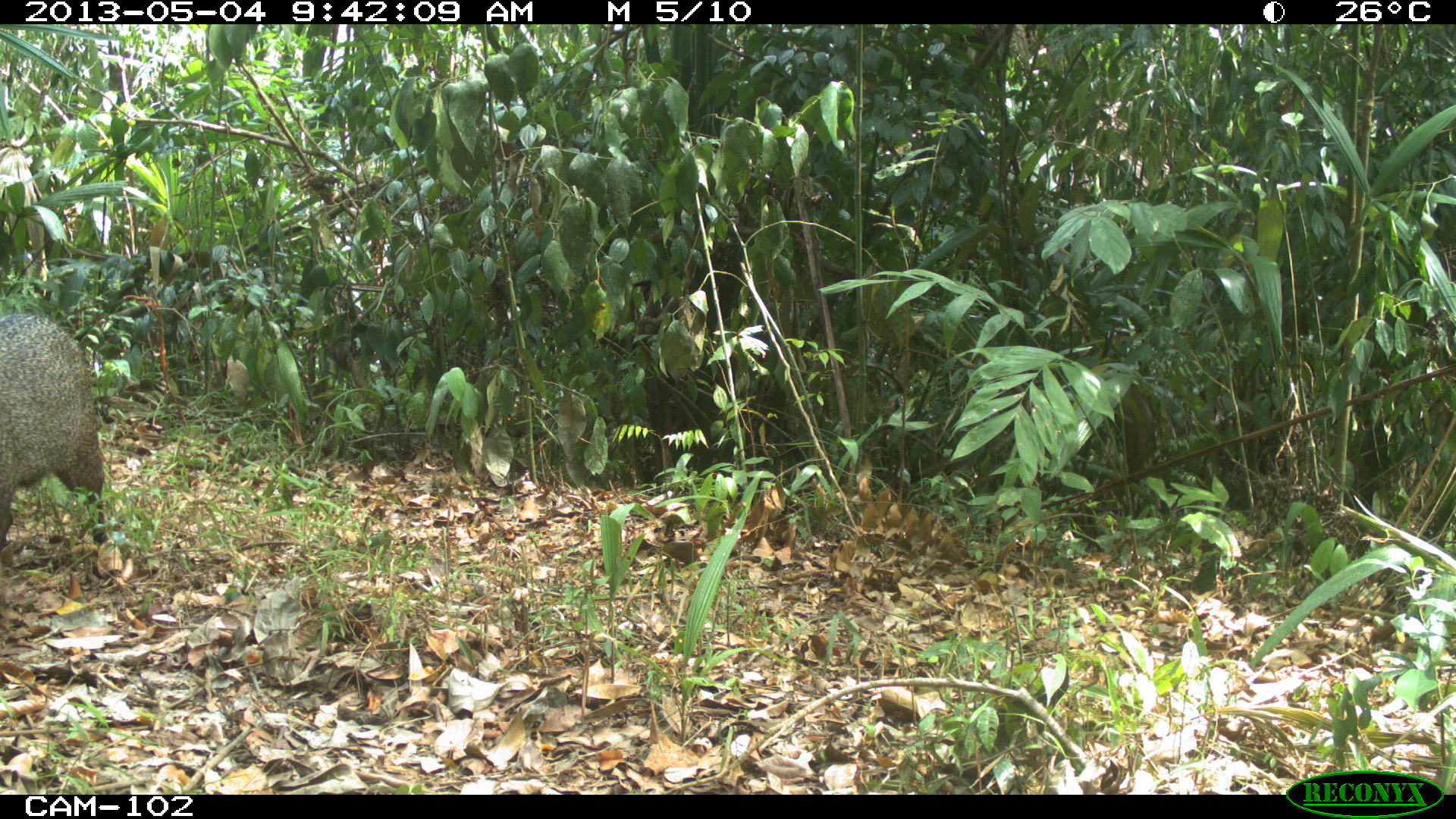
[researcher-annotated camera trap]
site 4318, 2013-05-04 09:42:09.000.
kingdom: Animalia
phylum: Chordata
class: Mammalia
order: Artiodactyla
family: Tayassuidae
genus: Pecari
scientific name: Pecari tajacu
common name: collared peccary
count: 2